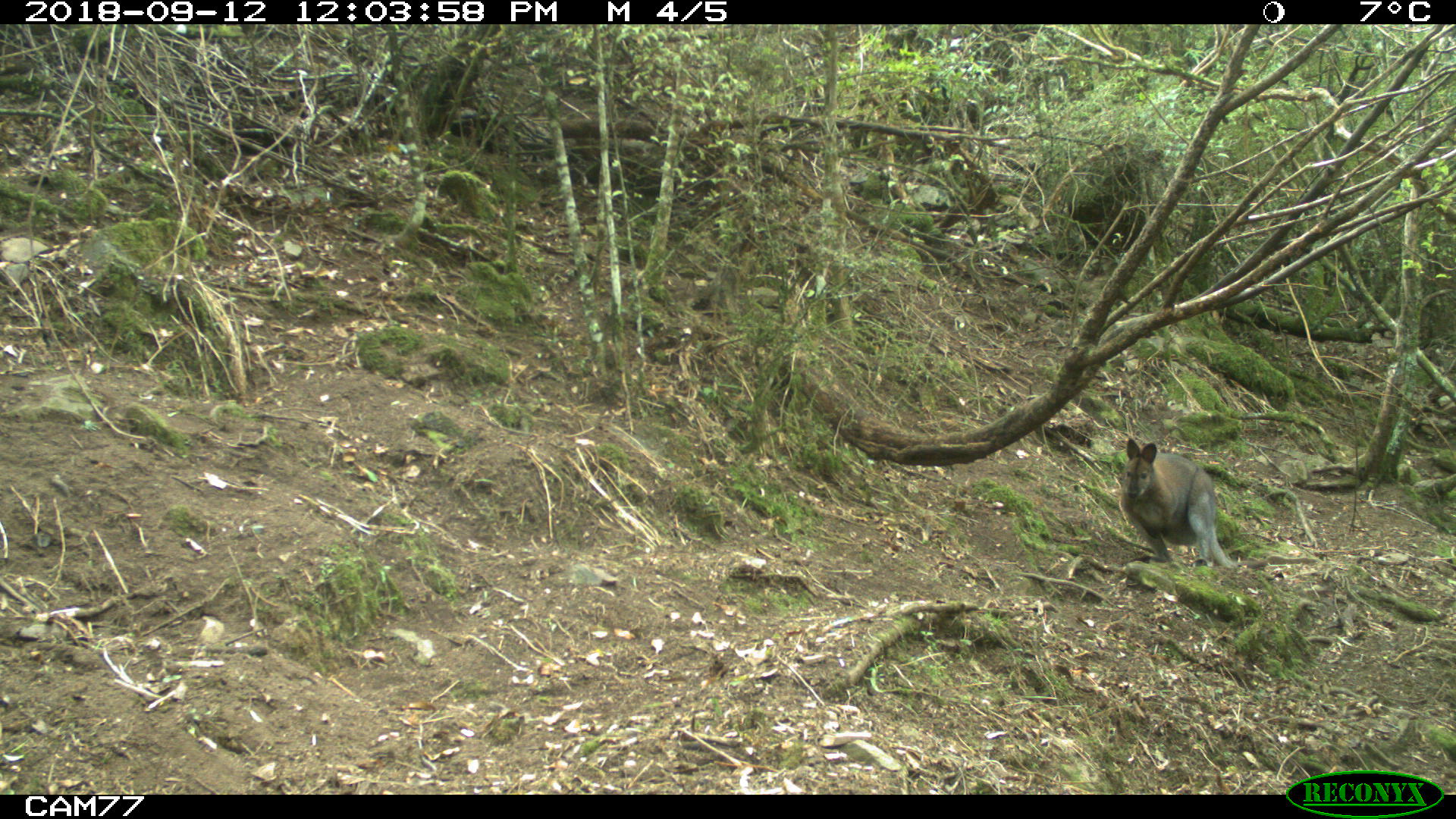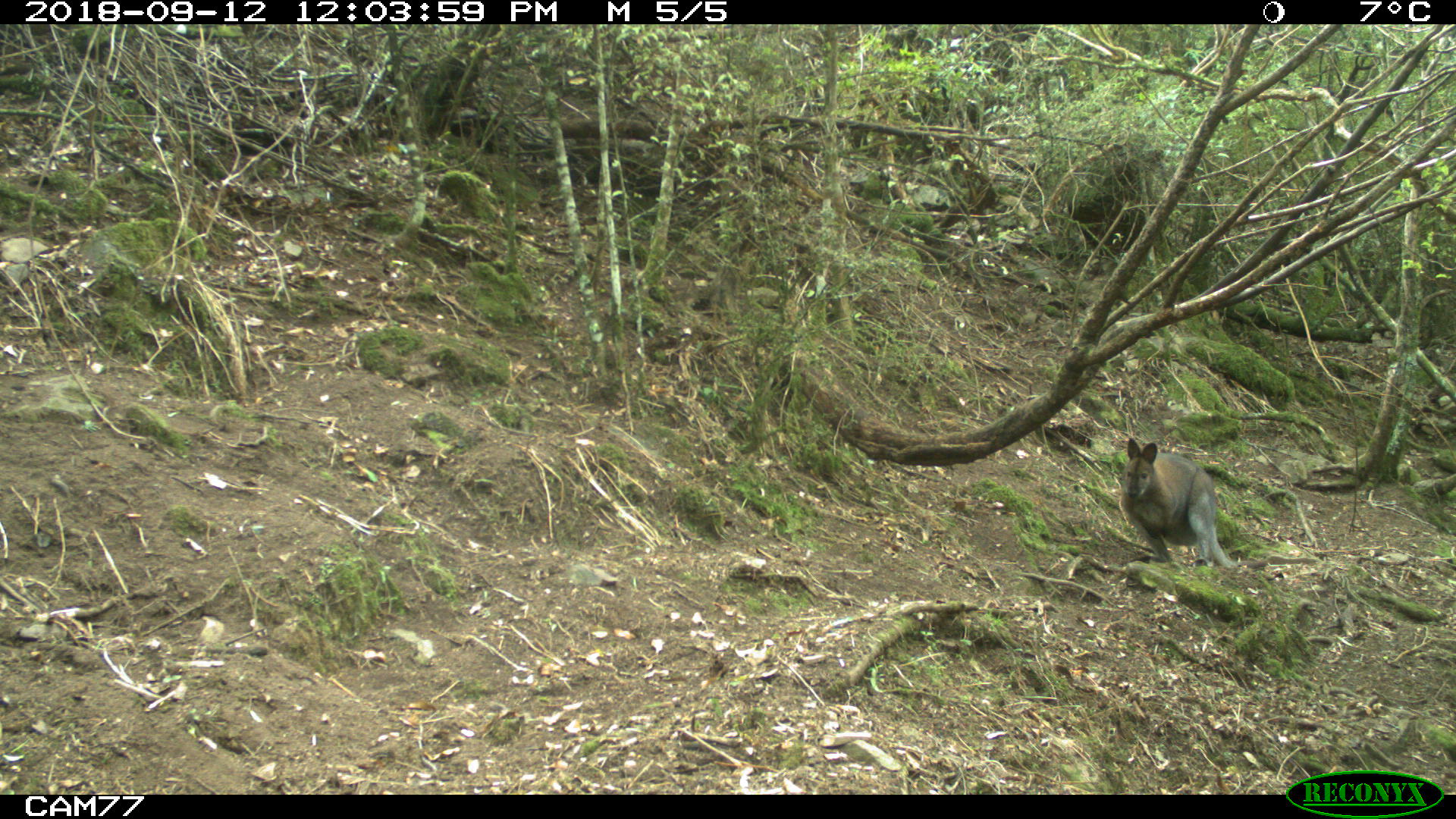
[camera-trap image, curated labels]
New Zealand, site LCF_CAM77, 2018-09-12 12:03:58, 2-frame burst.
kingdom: Animalia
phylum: Chordata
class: Mammalia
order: Diprotodontia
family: Macropodidae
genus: Notamacropus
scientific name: Notamacropus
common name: wallaby